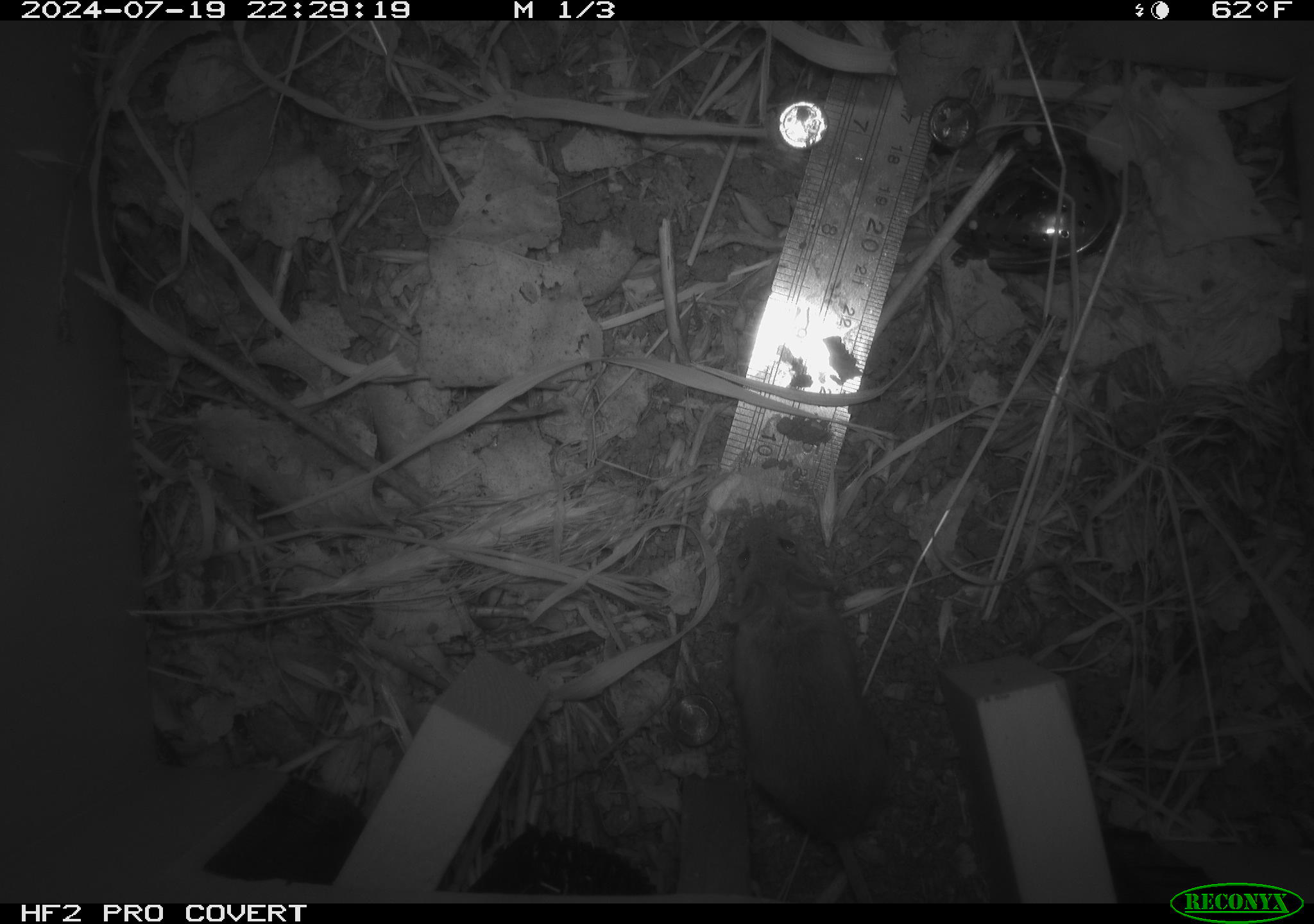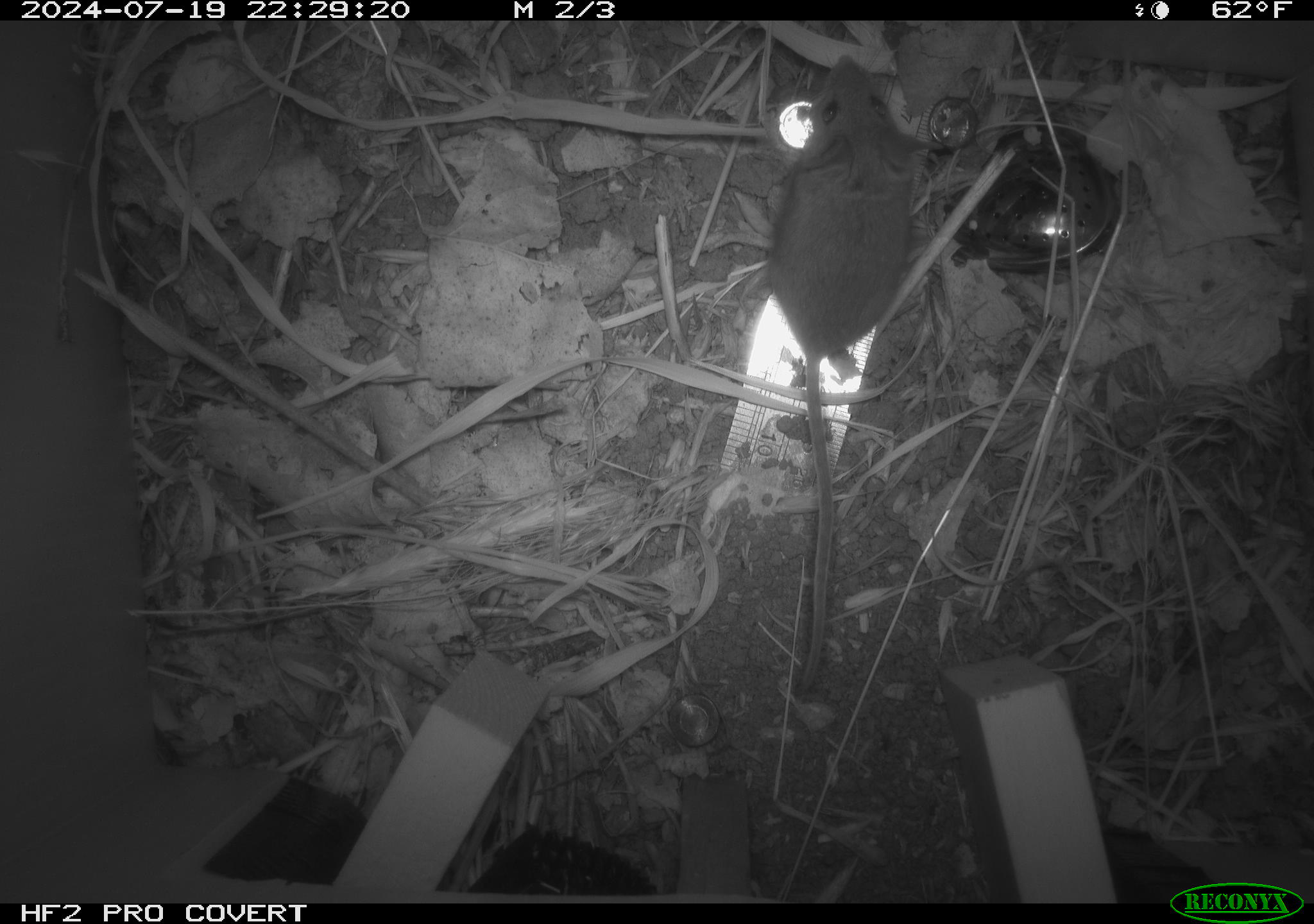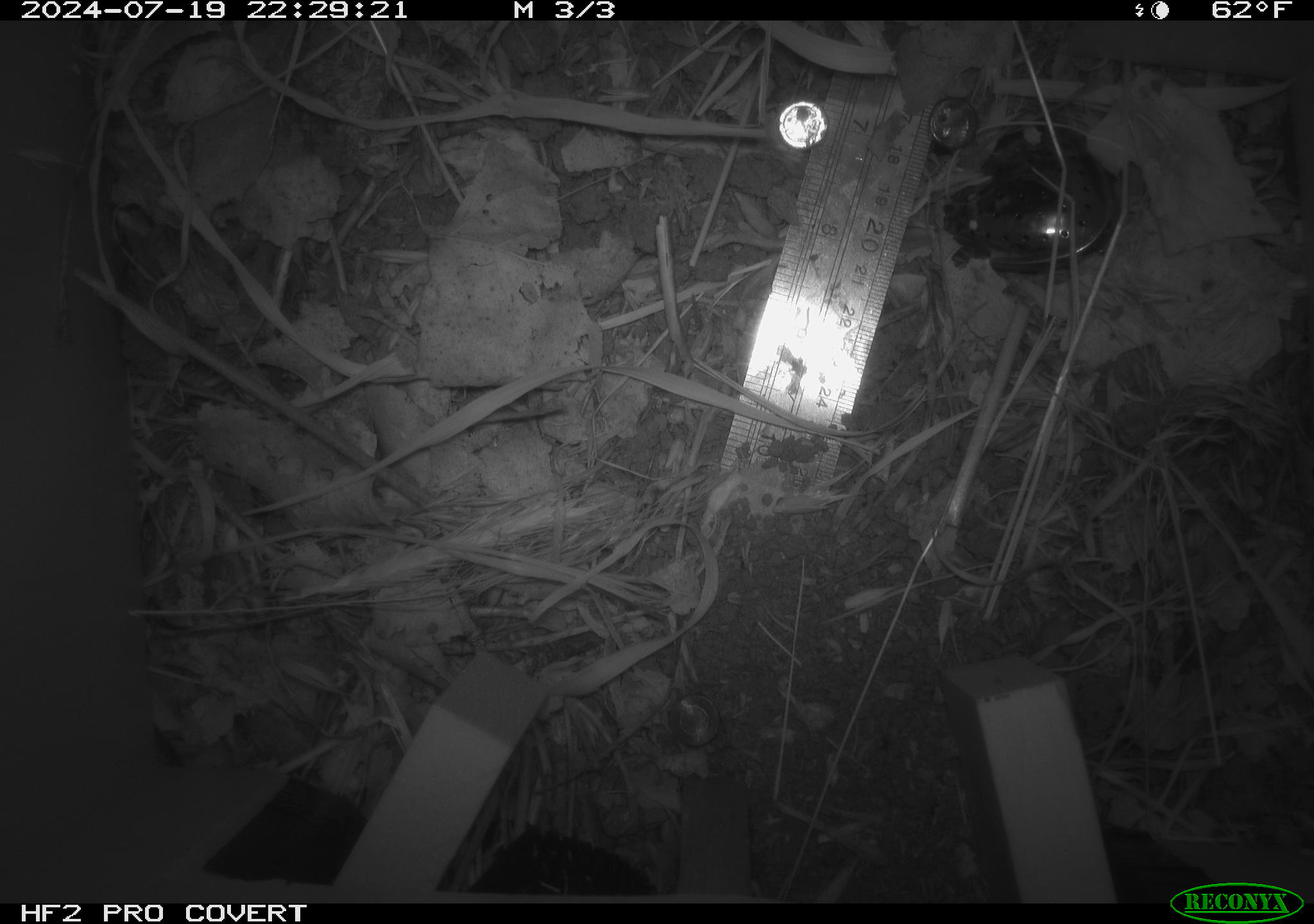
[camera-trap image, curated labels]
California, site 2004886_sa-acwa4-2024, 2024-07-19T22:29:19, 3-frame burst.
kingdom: Animalia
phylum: Chordata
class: Mammalia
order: Rodentia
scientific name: Rodentia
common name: mouse species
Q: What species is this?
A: Mouse species (Rodentia).